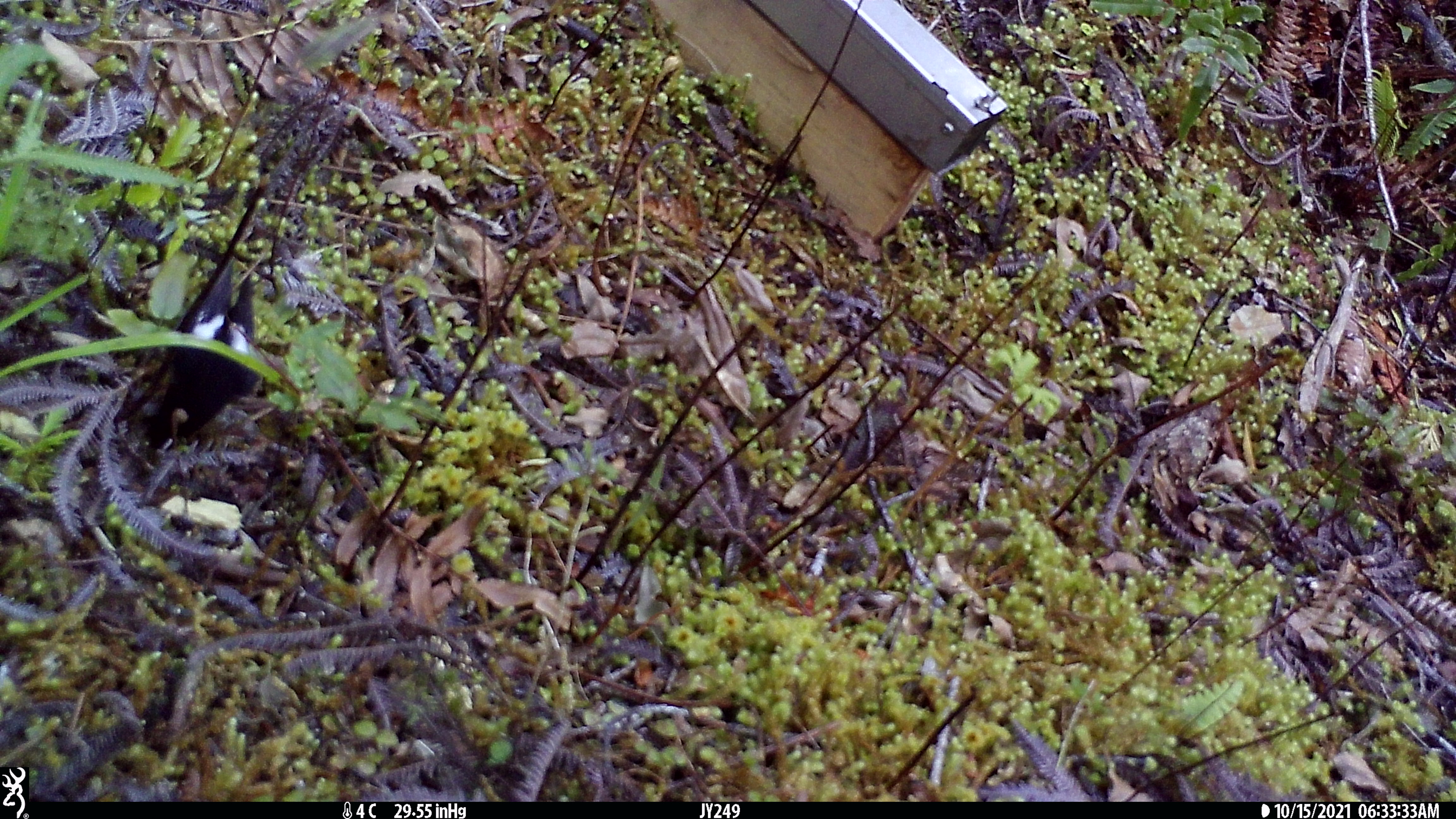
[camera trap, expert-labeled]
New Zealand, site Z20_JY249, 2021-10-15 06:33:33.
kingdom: Animalia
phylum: Chordata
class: Aves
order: Passeriformes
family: Petroicidae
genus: Petroica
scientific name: Petroica macrocephala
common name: tomtit